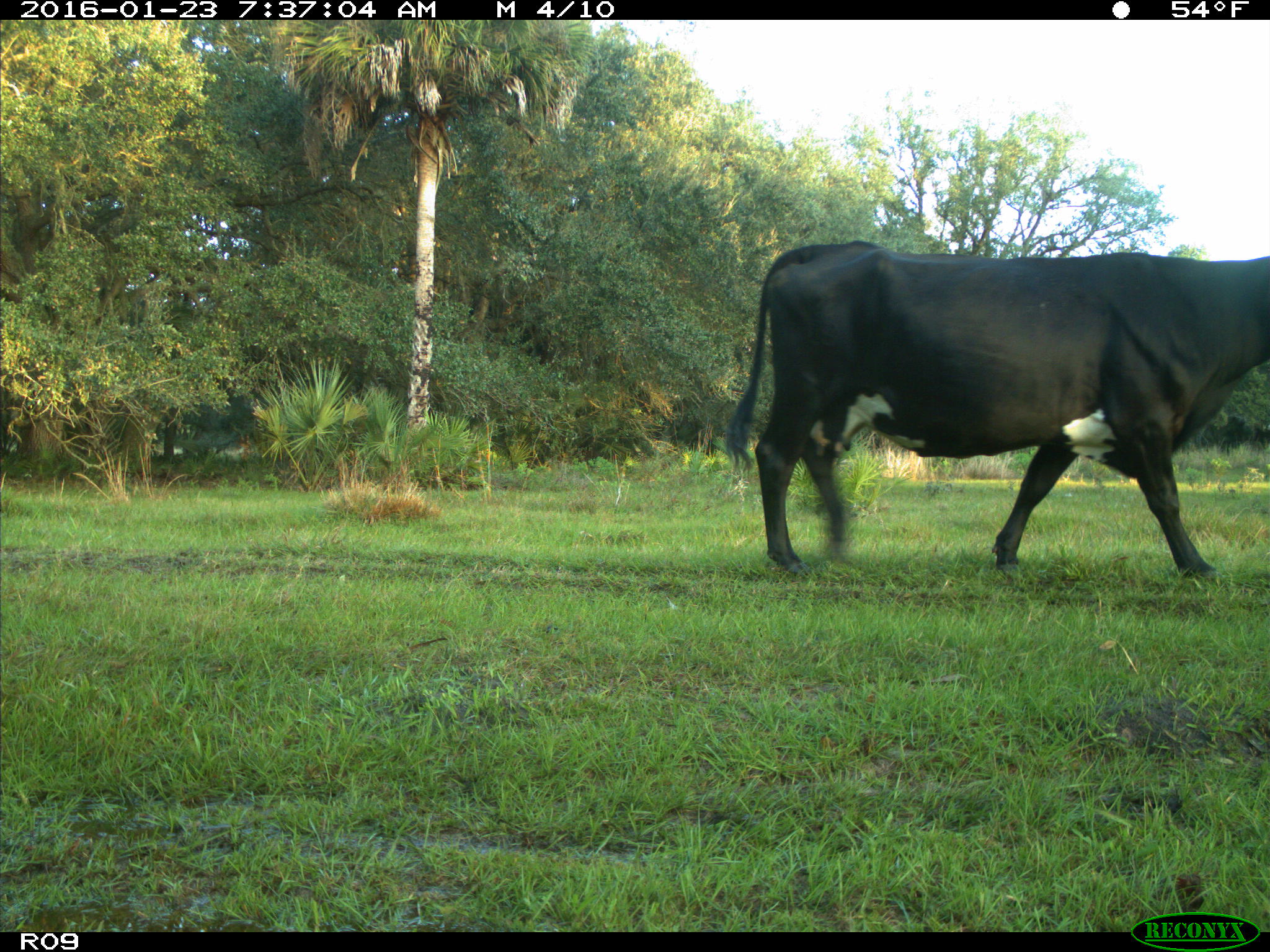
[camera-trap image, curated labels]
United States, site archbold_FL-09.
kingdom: Animalia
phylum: Chordata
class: Mammalia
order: Artiodactyla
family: Bovidae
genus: Bos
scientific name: Bos taurus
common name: domestic cow